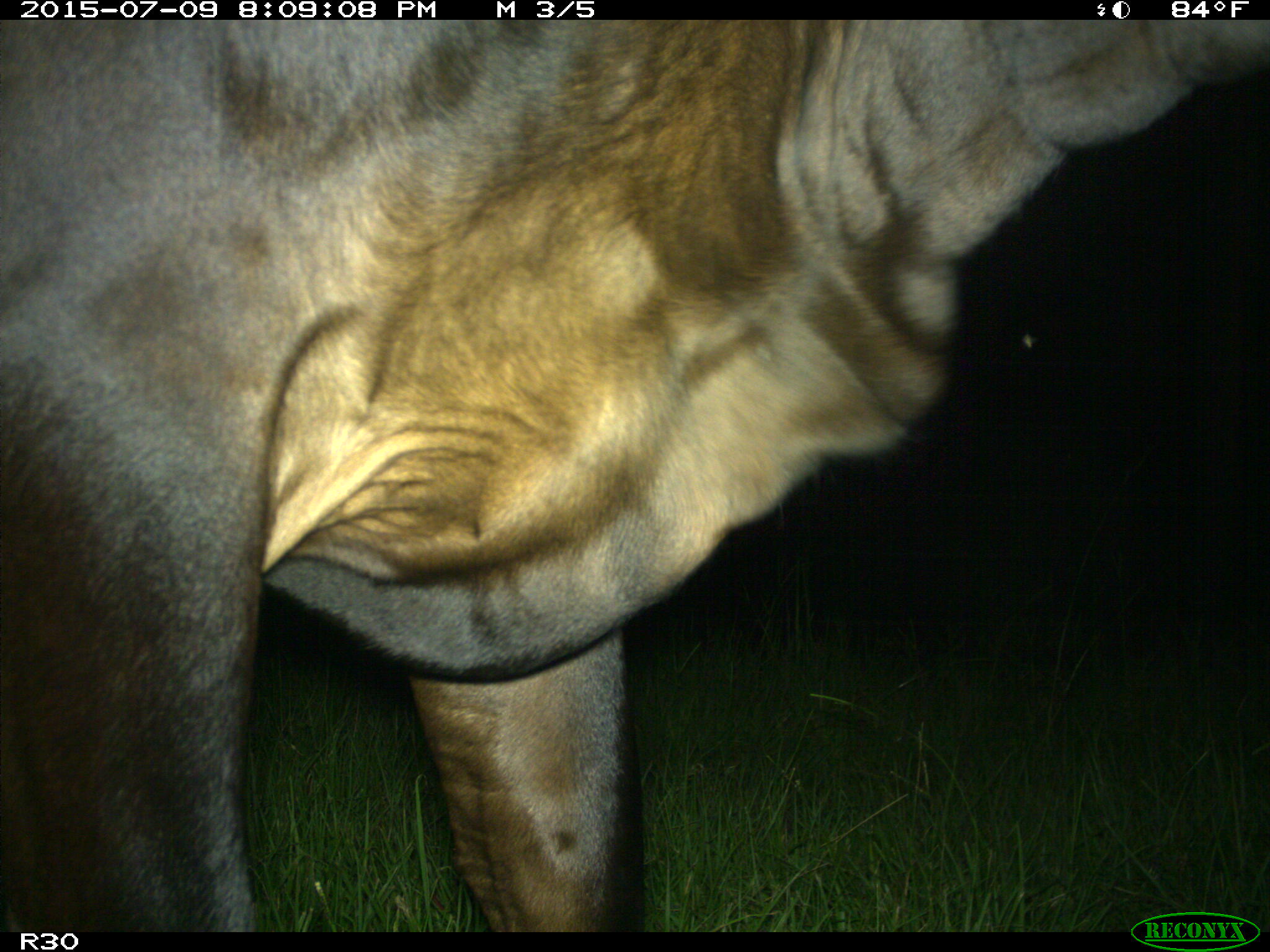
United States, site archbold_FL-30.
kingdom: Animalia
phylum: Chordata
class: Mammalia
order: Artiodactyla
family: Bovidae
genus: Bos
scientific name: Bos taurus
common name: domestic cow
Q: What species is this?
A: Bos taurus (domestic cow).